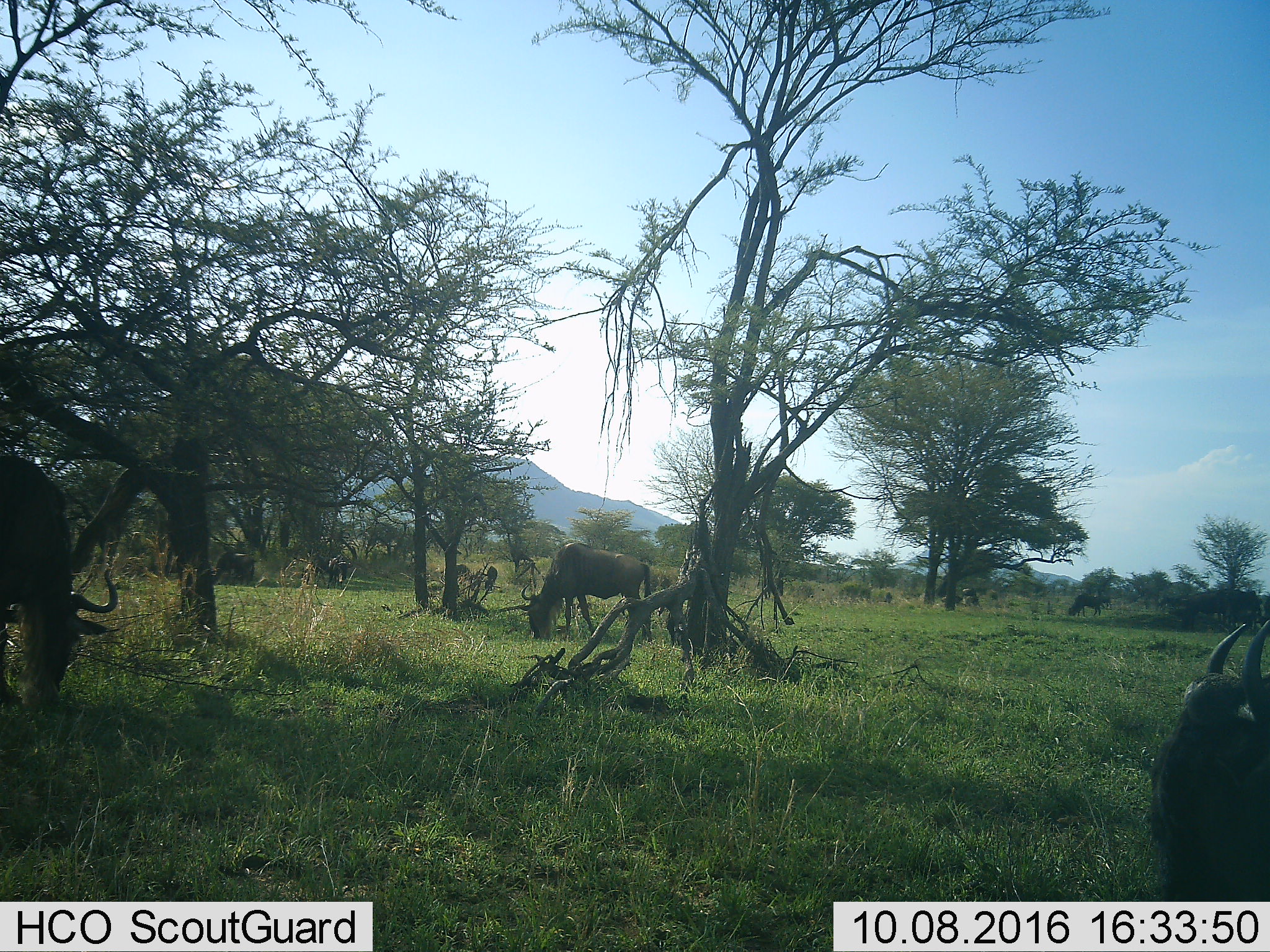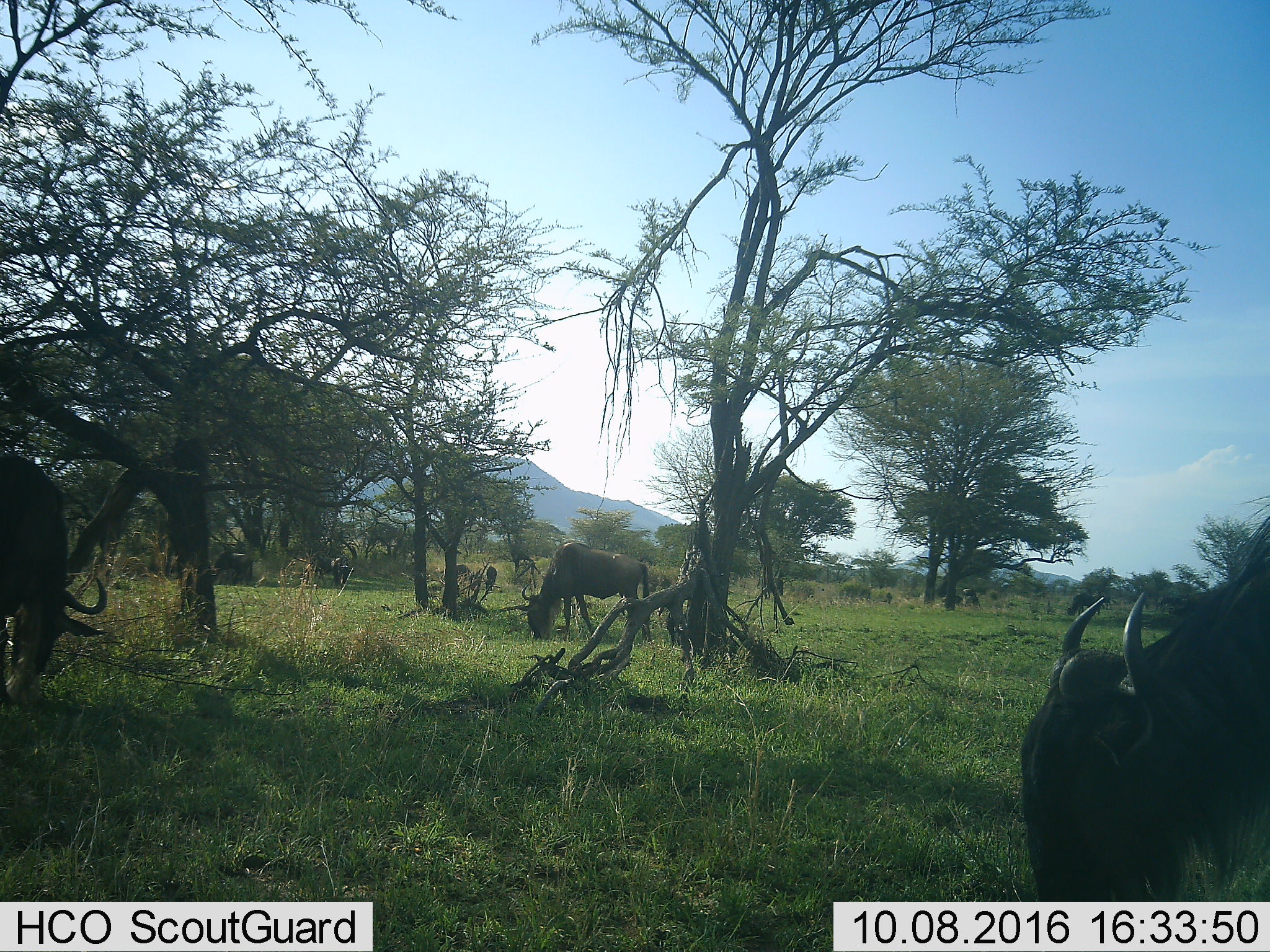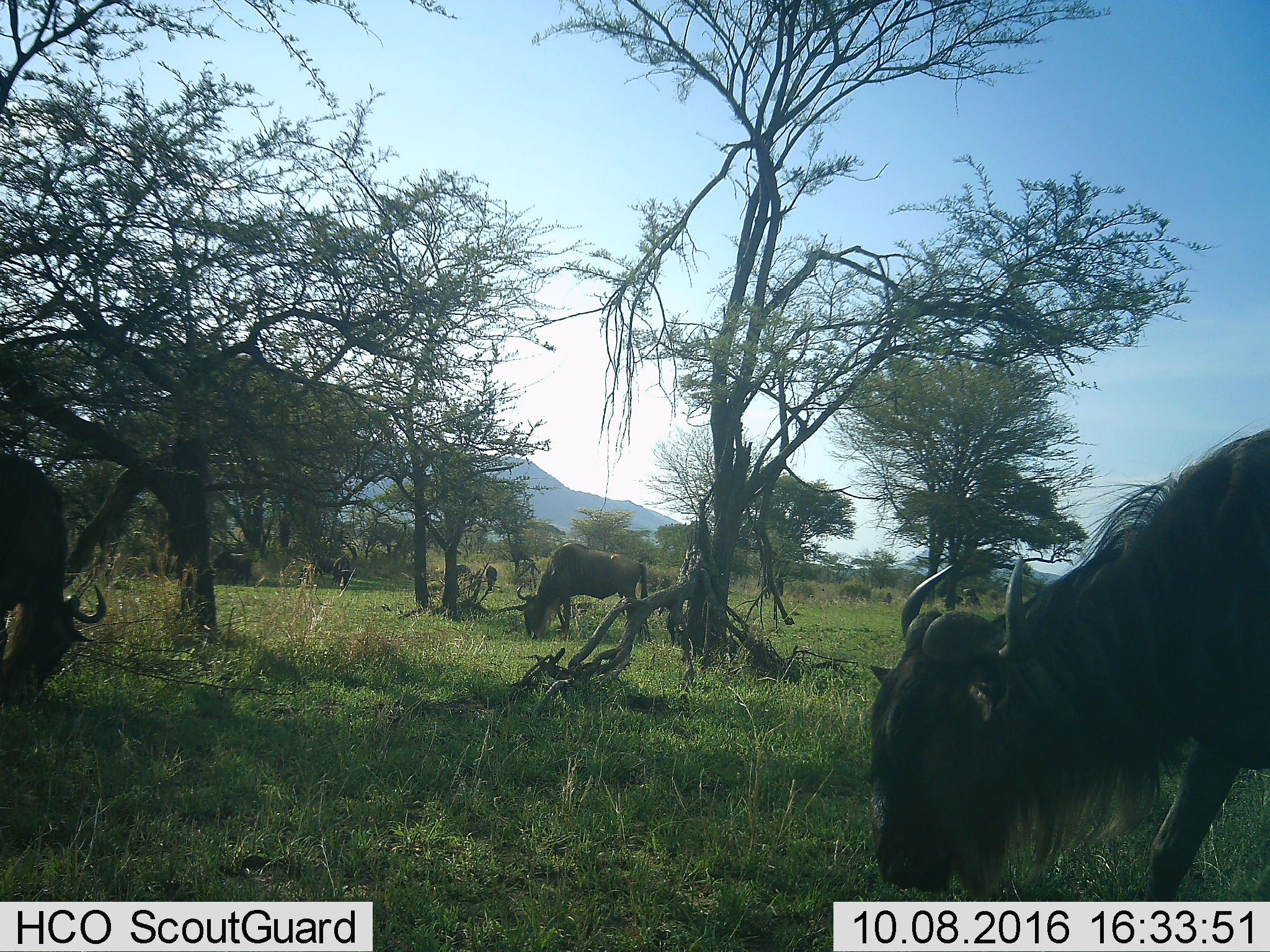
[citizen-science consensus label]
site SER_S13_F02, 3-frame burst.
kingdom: Animalia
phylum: Chordata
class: Mammalia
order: Artiodactyla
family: Bovidae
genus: Connochaetes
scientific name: Connochaetes taurinus taurinus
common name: blue wildebeest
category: wildebeestblue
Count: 6.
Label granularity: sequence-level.